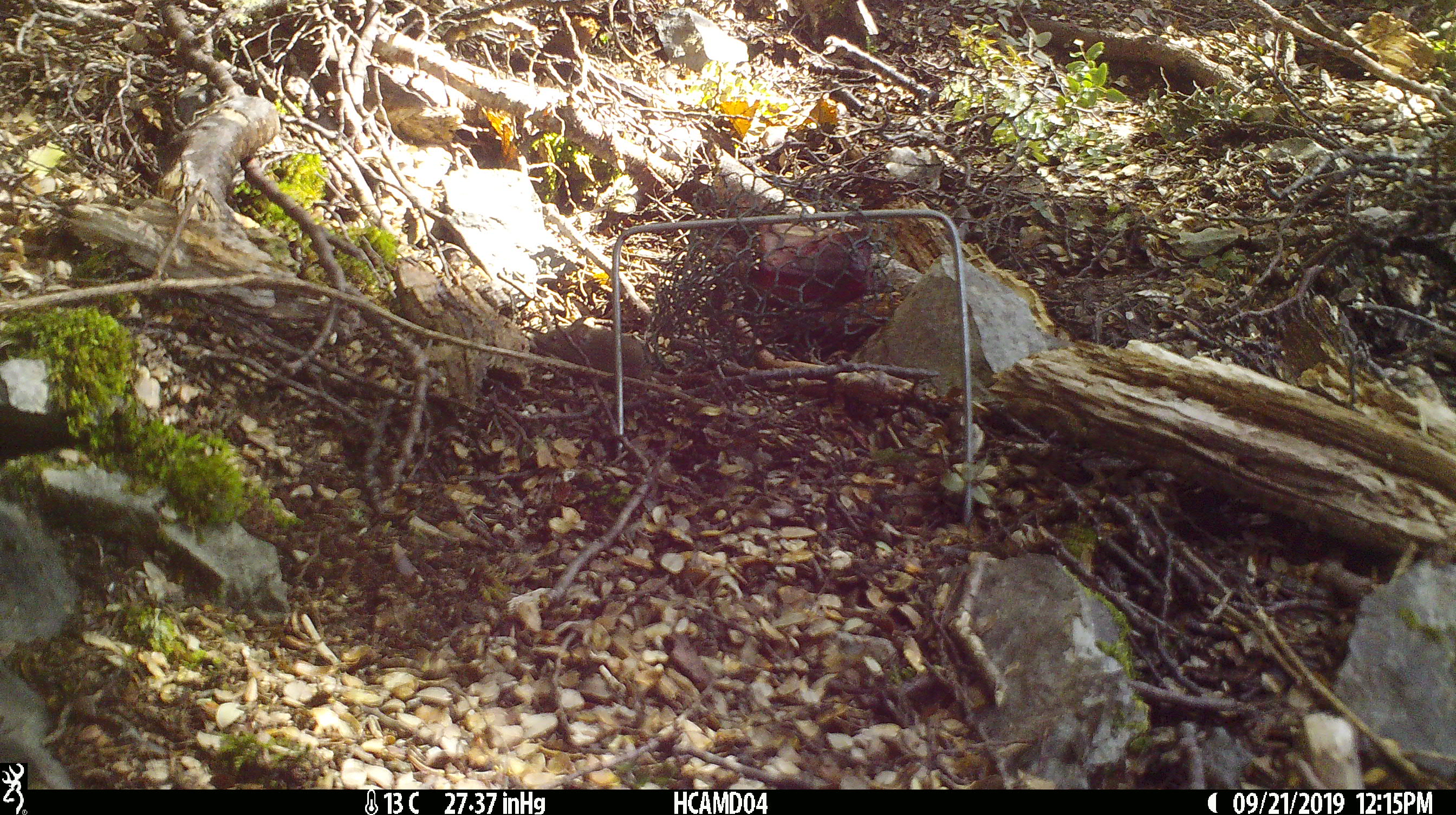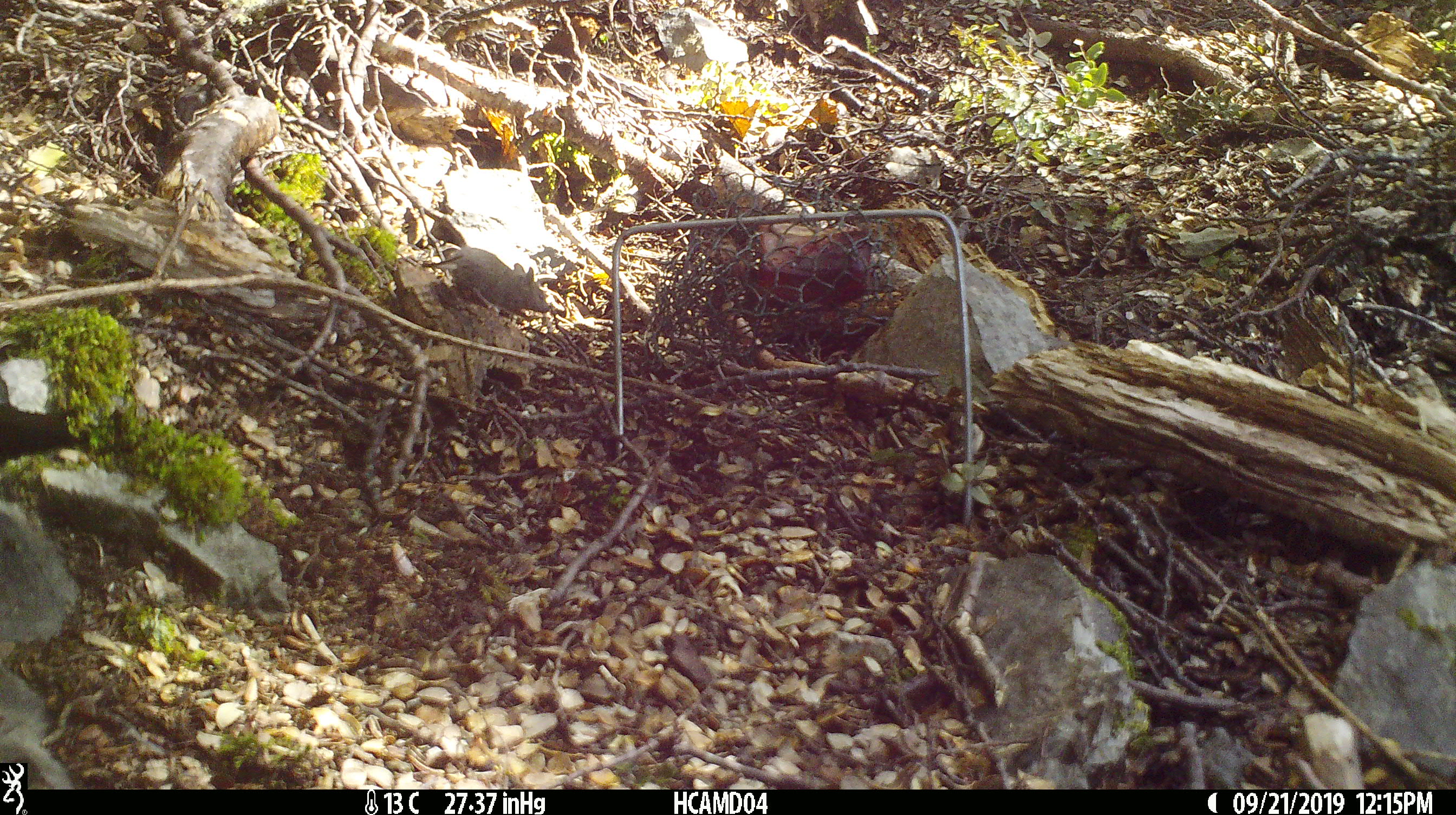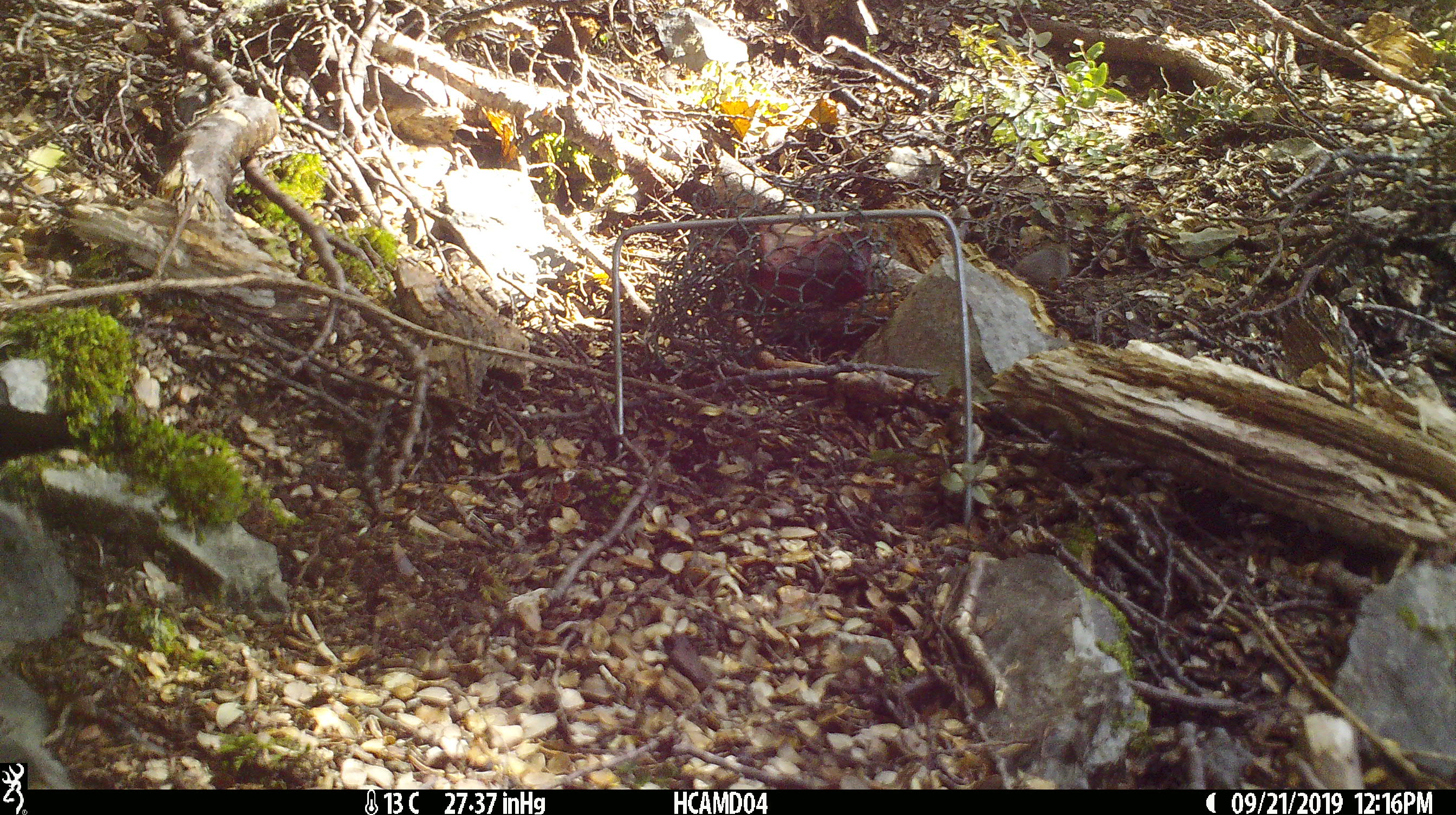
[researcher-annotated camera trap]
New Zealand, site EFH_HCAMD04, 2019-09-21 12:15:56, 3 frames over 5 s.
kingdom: Animalia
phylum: Chordata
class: Mammalia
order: Rodentia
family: Muridae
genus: Mus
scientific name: Mus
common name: mouse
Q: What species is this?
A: Mouse (Mus).